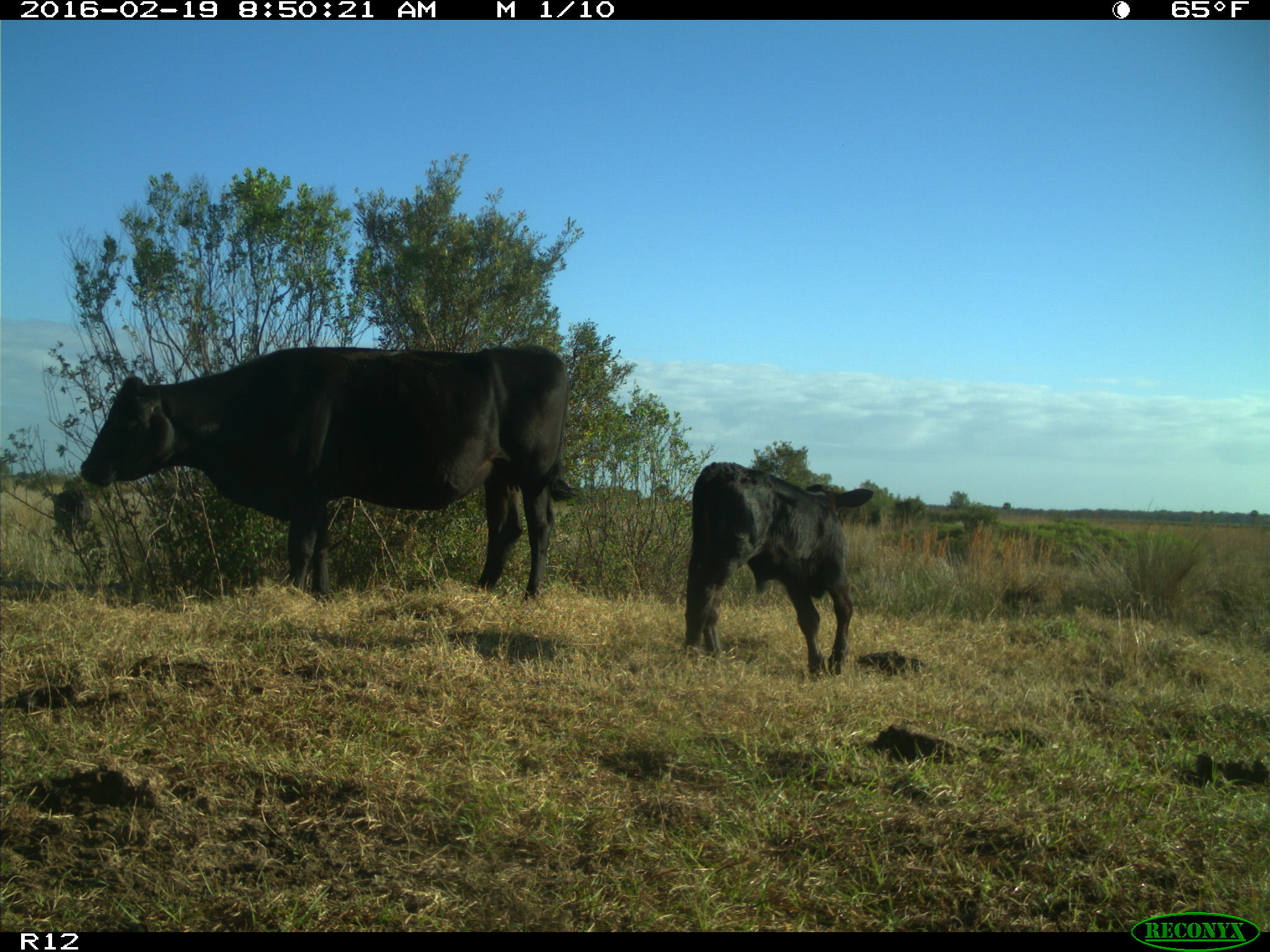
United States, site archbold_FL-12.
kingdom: Animalia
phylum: Chordata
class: Mammalia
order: Artiodactyla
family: Bovidae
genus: Bos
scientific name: Bos taurus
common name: domestic cow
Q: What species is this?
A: Bos taurus (domestic cow).